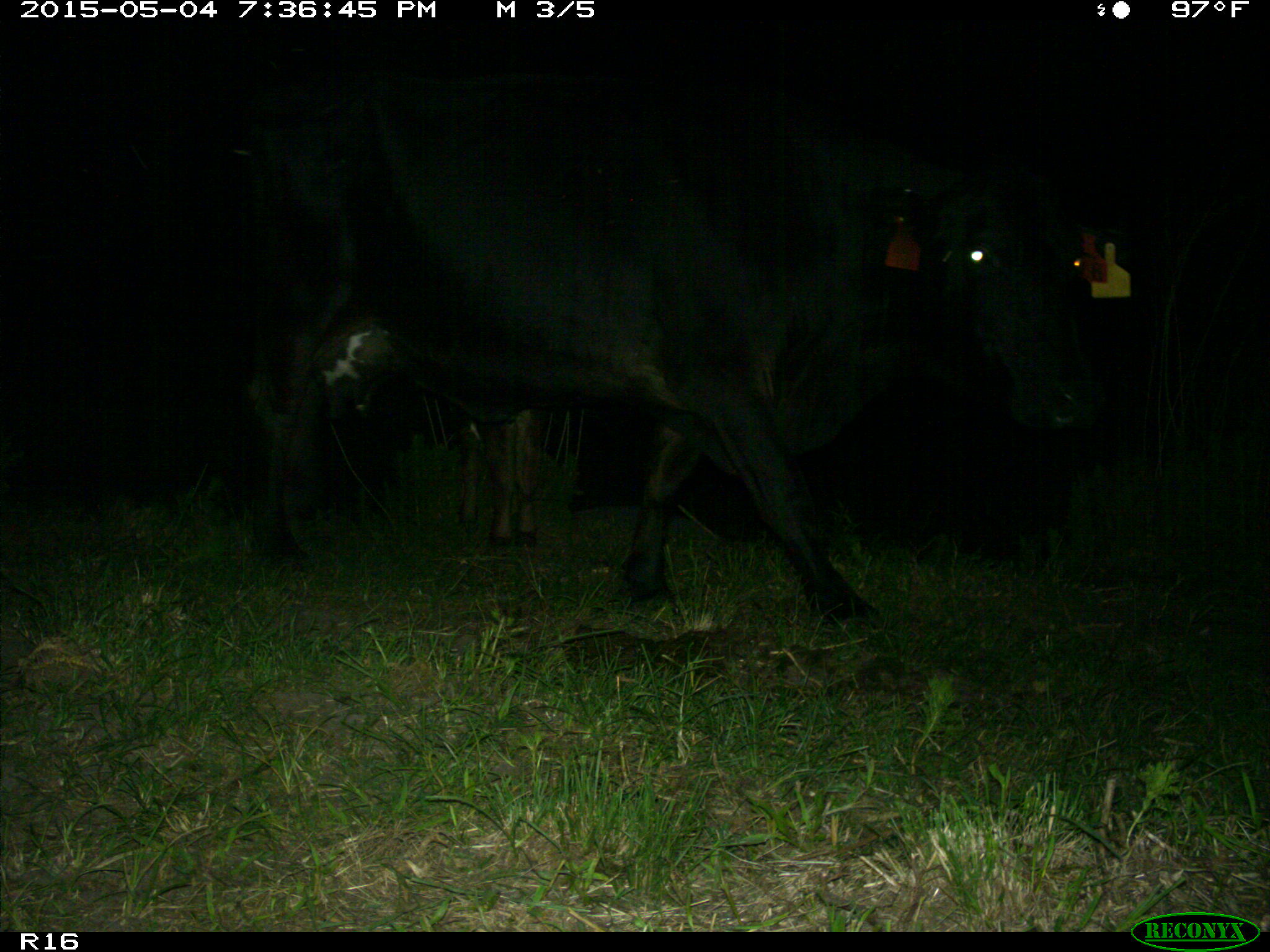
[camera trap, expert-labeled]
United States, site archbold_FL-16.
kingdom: Animalia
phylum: Chordata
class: Mammalia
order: Artiodactyla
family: Bovidae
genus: Bos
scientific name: Bos taurus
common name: domestic cow